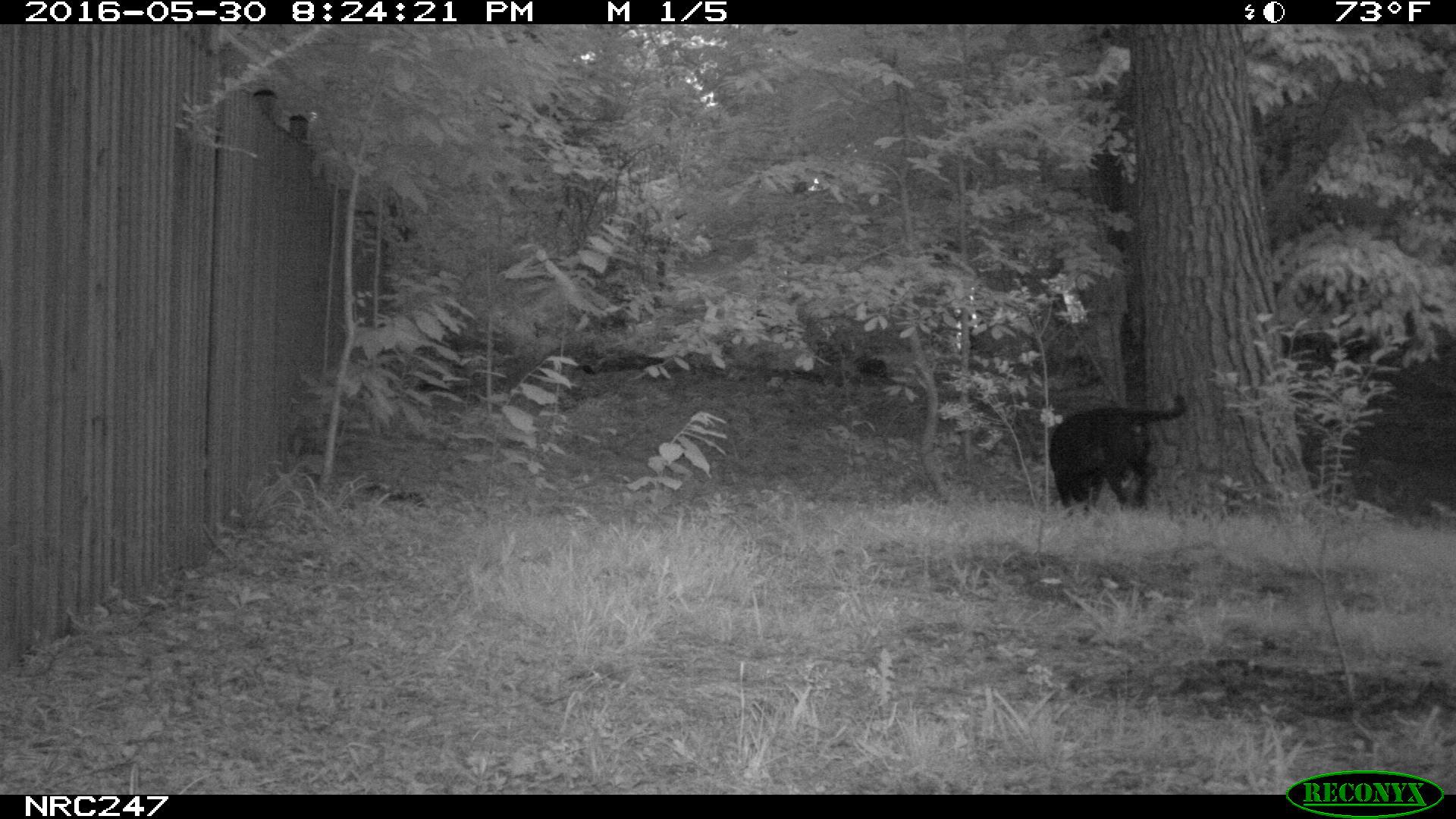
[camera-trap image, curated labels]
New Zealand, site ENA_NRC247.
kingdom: Animalia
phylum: Chordata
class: Mammalia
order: Carnivora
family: Canidae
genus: Canis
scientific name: Canis familiaris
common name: domestic dog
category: dog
Dog (domestic dog) (Canis familiaris).